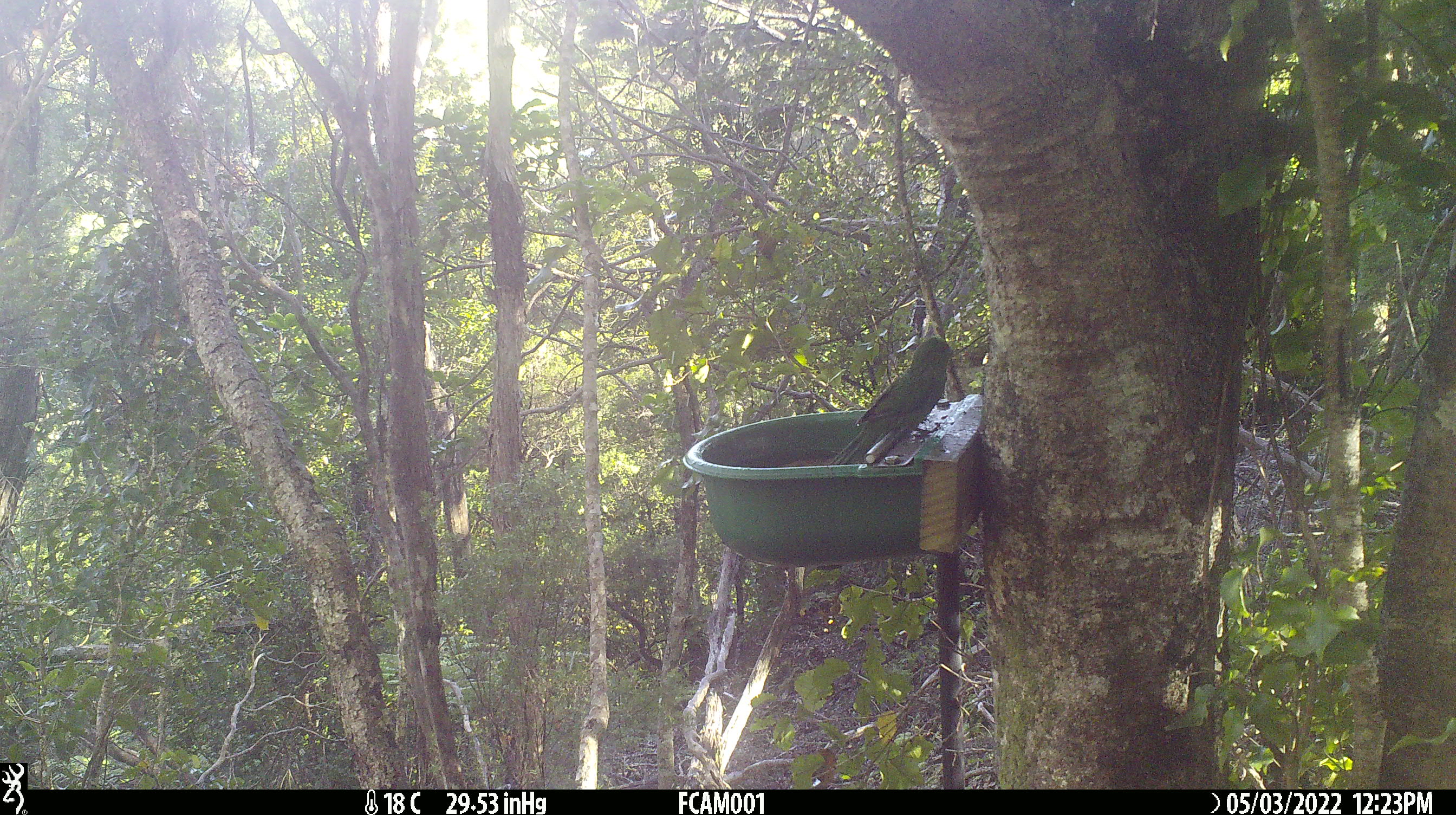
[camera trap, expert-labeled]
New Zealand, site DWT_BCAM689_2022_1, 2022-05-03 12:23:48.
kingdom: Animalia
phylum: Chordata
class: Aves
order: Psittaciformes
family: Psittaculidae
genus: Cyanoramphus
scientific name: Cyanoramphus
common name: parakeet